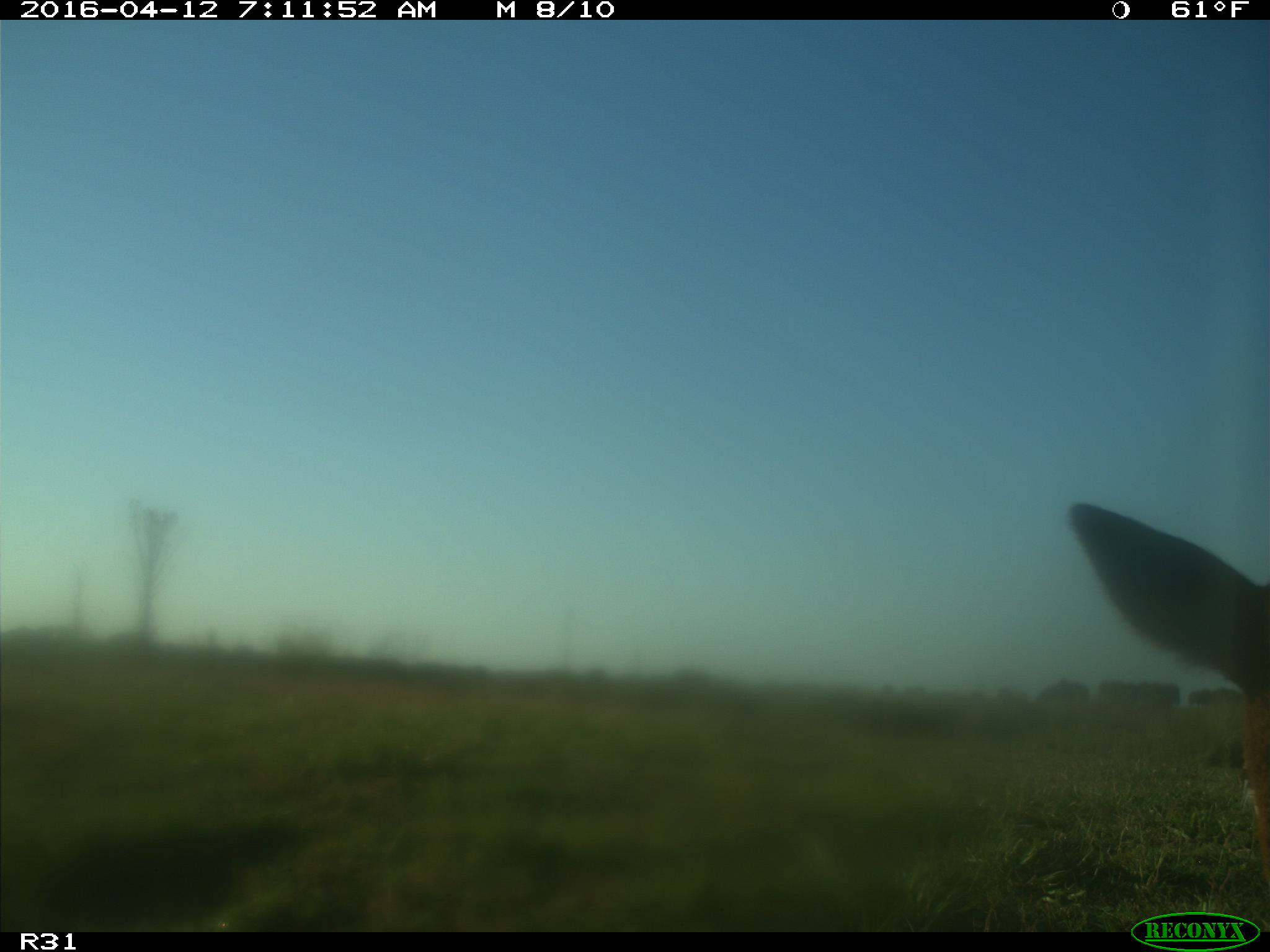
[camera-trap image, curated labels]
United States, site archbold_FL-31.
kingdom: Animalia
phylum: Chordata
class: Mammalia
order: Artiodactyla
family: Bovidae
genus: Bos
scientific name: Bos taurus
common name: domestic cow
Bos taurus (domestic cow).